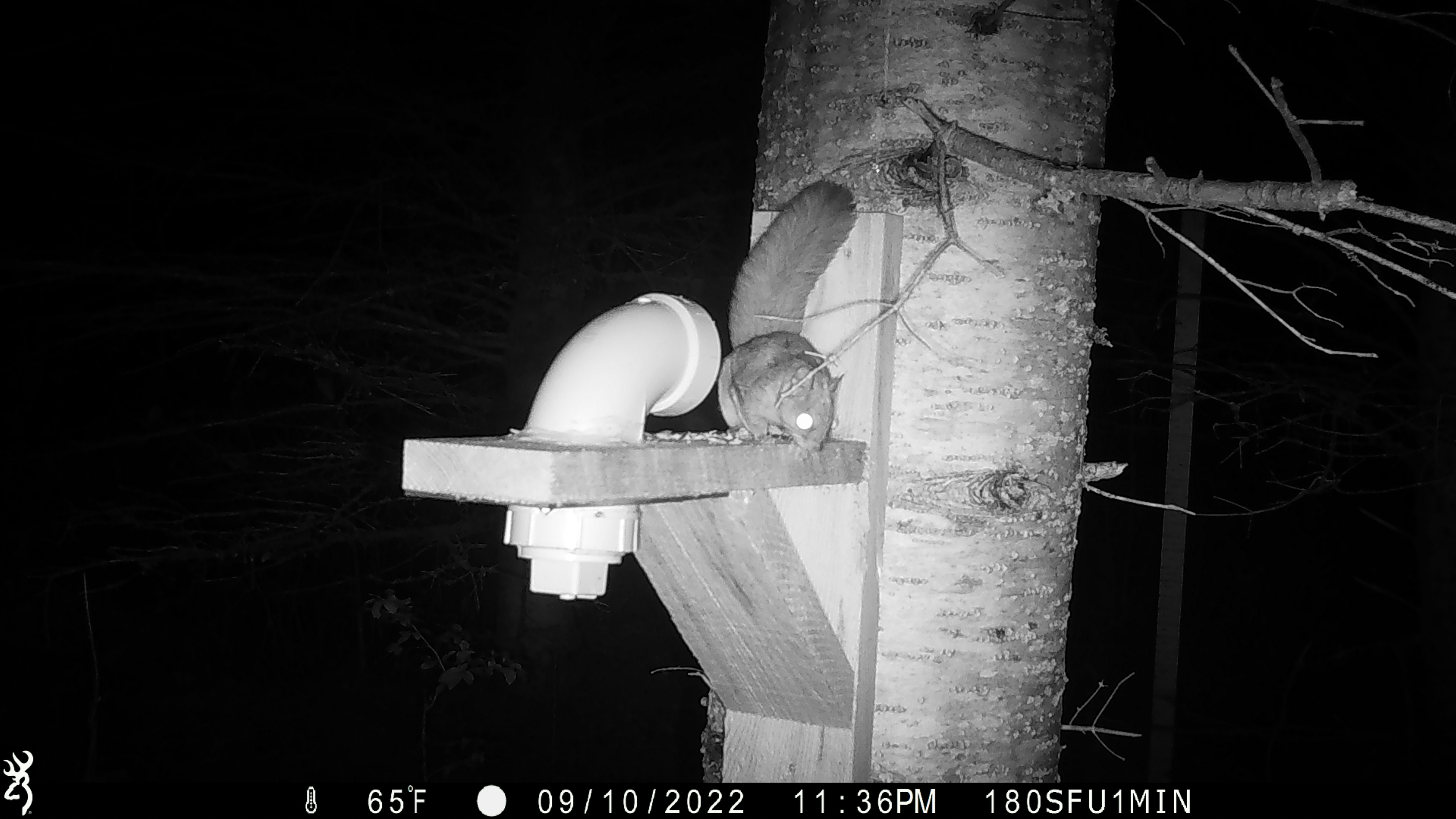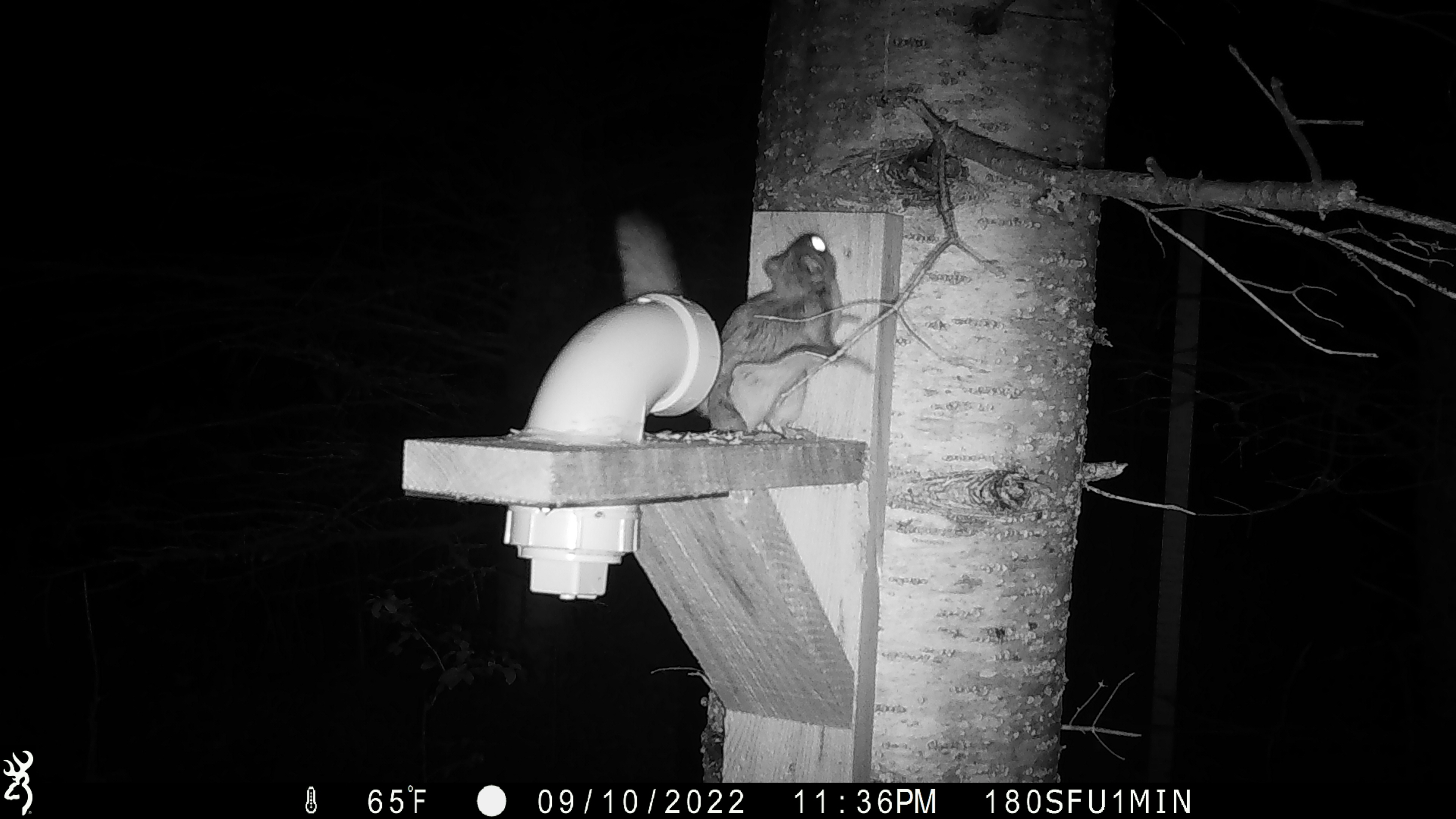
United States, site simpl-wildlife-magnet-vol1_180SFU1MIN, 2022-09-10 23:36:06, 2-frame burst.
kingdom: Animalia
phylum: Chordata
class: Mammalia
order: Rodentia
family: Sciuridae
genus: Glaucomys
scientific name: Glaucomys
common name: flying squirrel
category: flying squirrel sp.